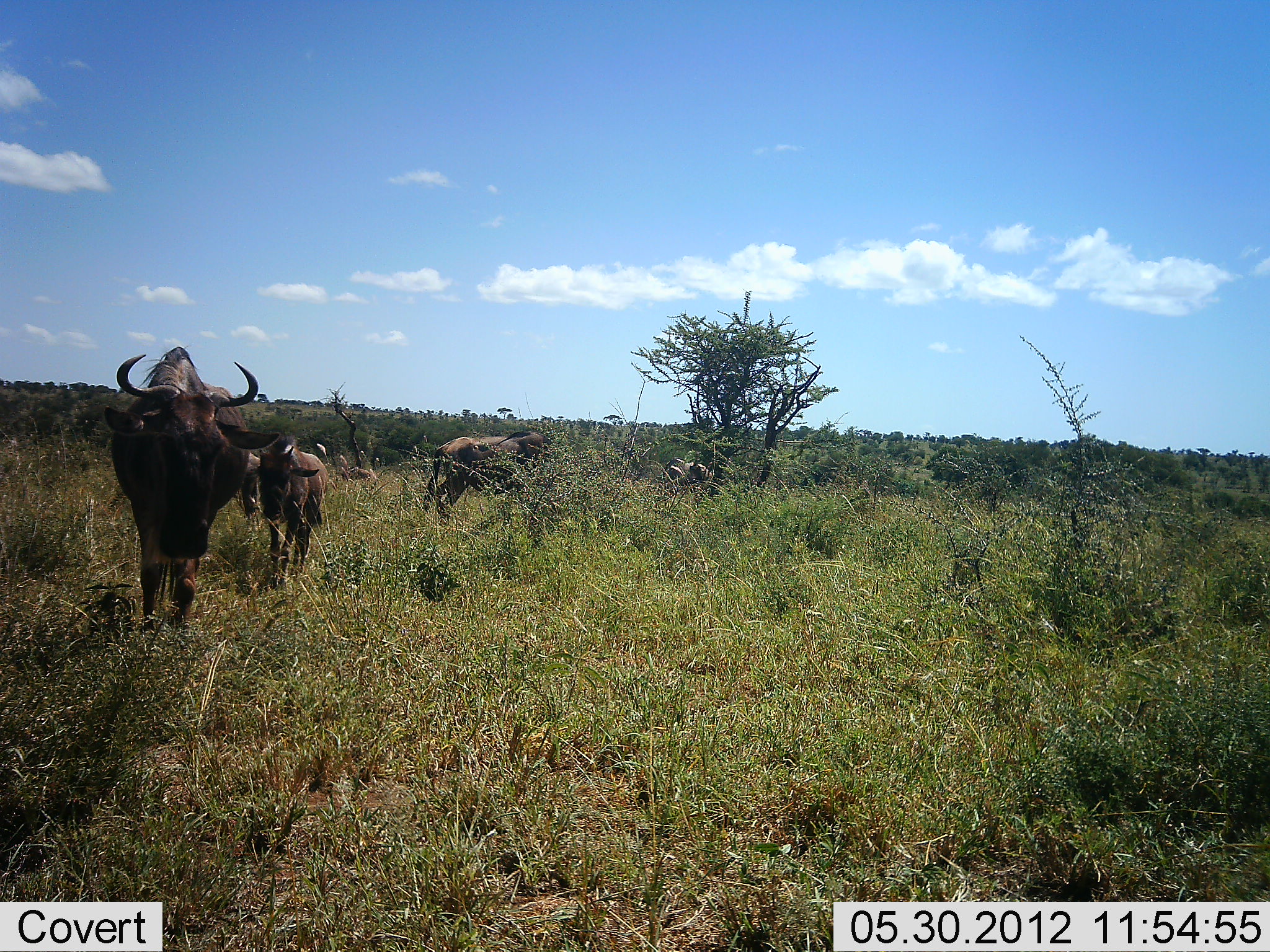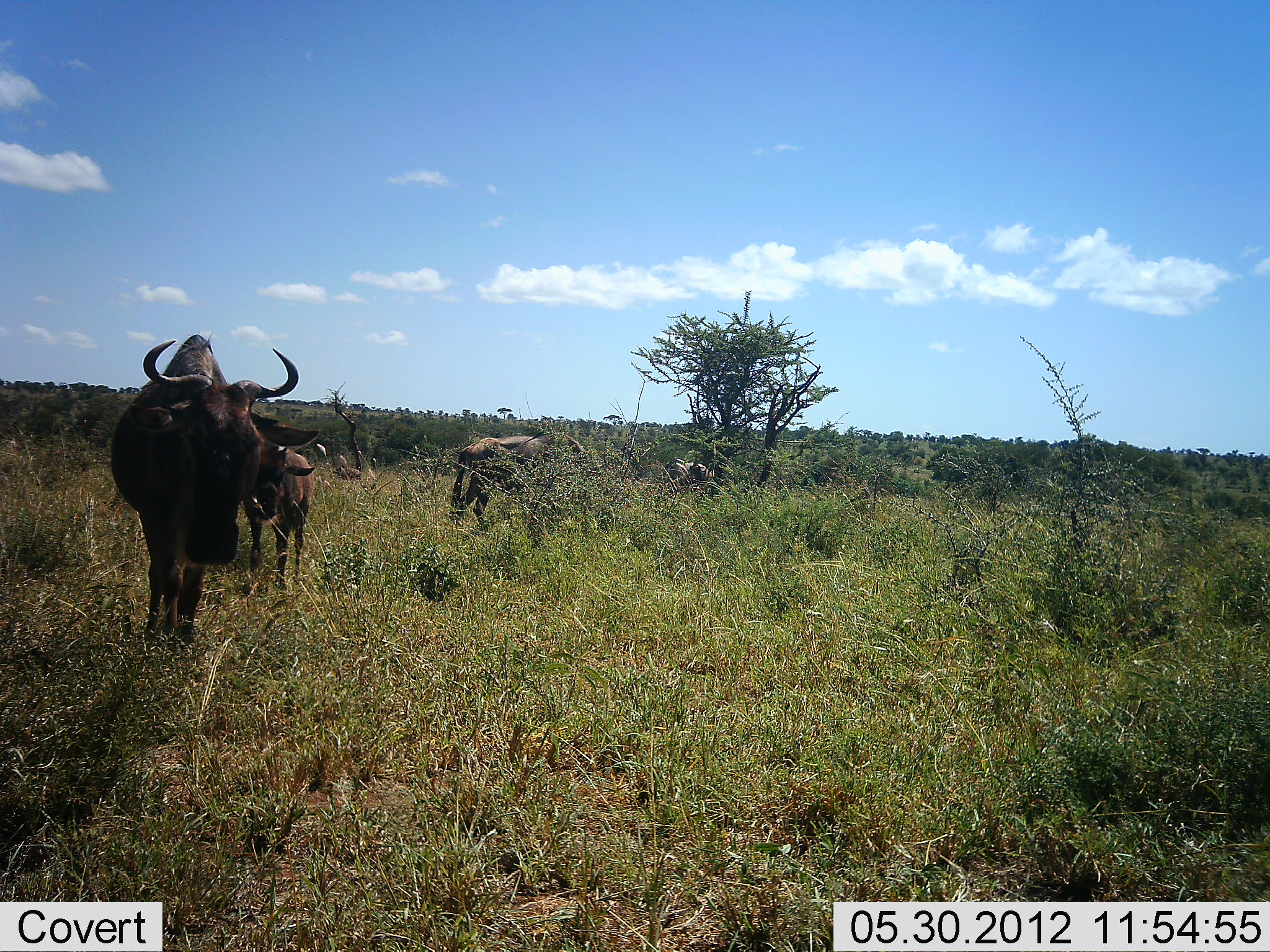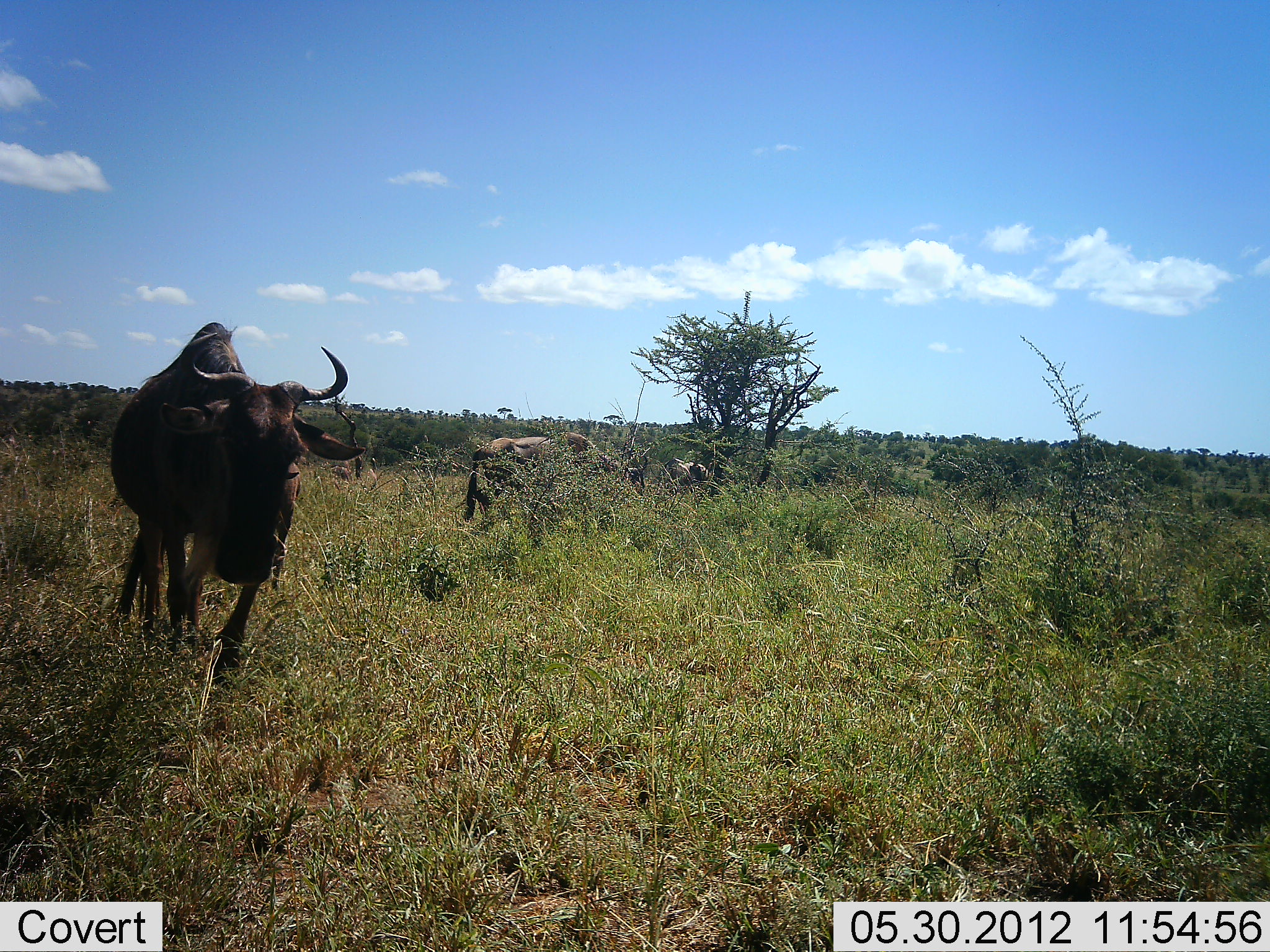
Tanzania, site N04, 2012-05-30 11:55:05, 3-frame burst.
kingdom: Animalia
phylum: Chordata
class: Mammalia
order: Artiodactyla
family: Bovidae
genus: Connochaetes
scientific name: Connochaetes taurinus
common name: blue wildebeest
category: wildebeest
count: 4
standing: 27%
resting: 9%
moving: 91%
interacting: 0%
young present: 9%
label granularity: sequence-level